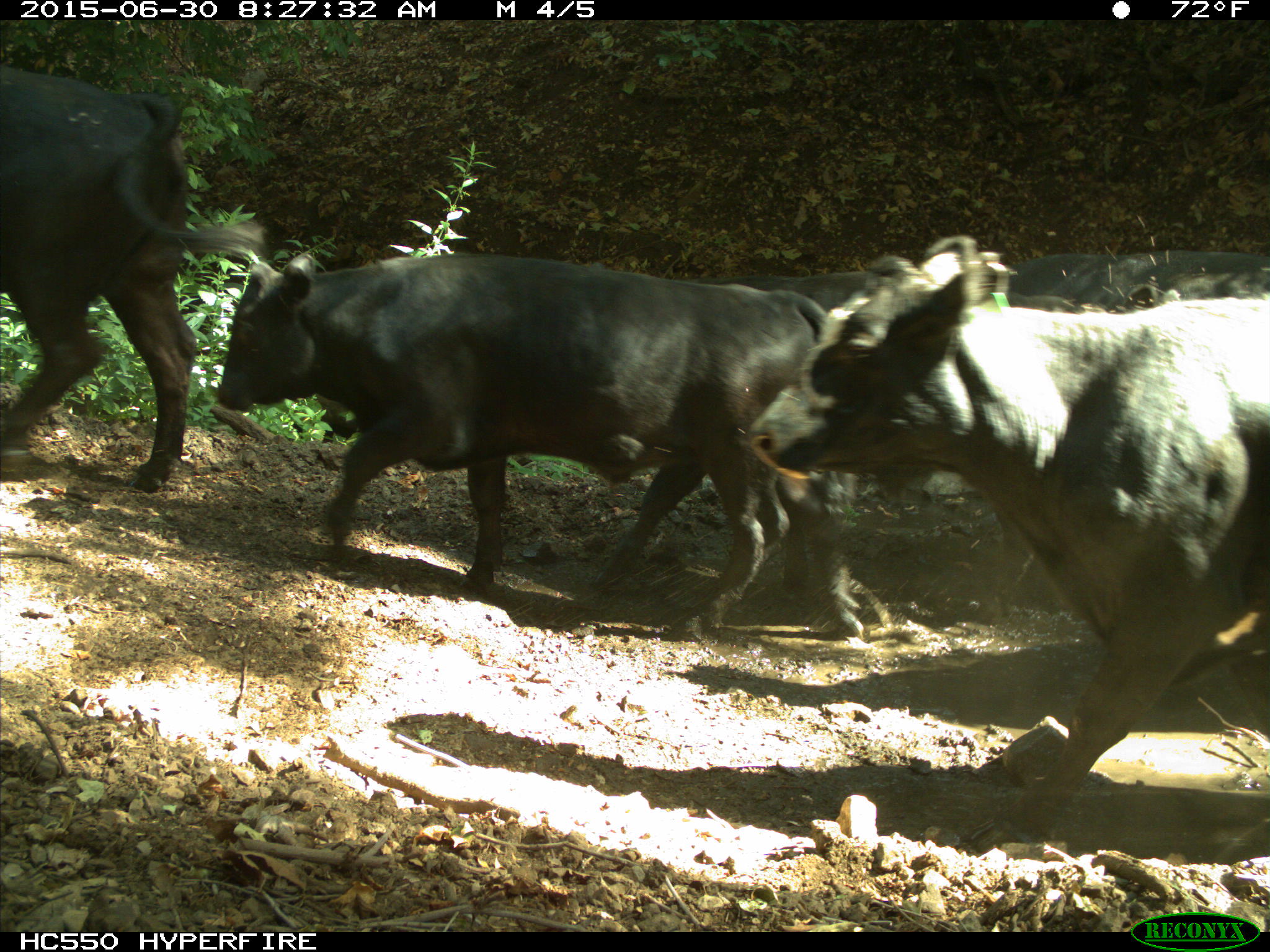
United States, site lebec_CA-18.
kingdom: Animalia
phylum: Chordata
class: Mammalia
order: Artiodactyla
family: Bovidae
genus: Bos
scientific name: Bos taurus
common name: domestic cow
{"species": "Bos taurus (domestic cow)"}